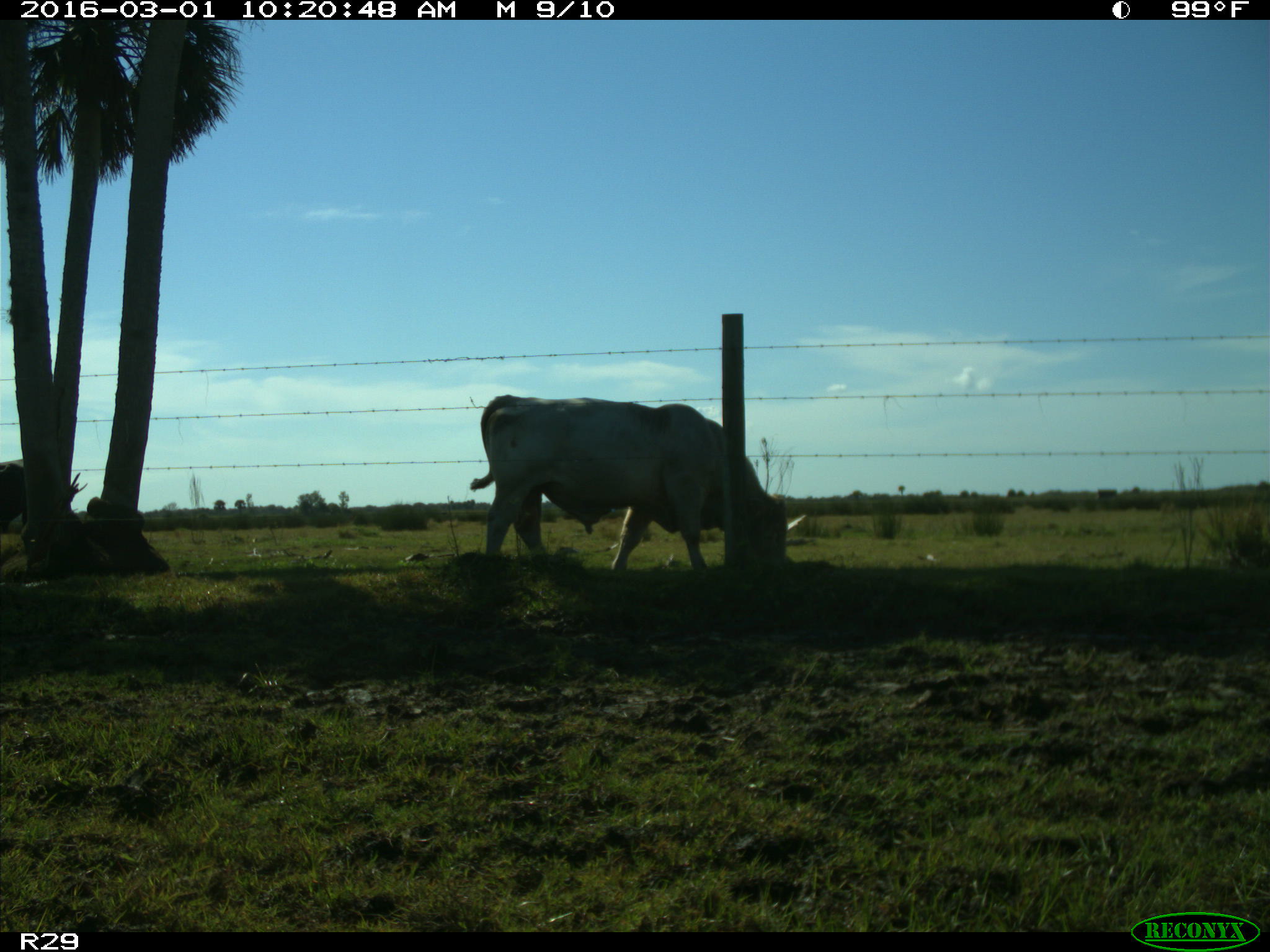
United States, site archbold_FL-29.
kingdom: Animalia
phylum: Chordata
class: Mammalia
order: Artiodactyla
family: Bovidae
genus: Bos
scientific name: Bos taurus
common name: domestic cow